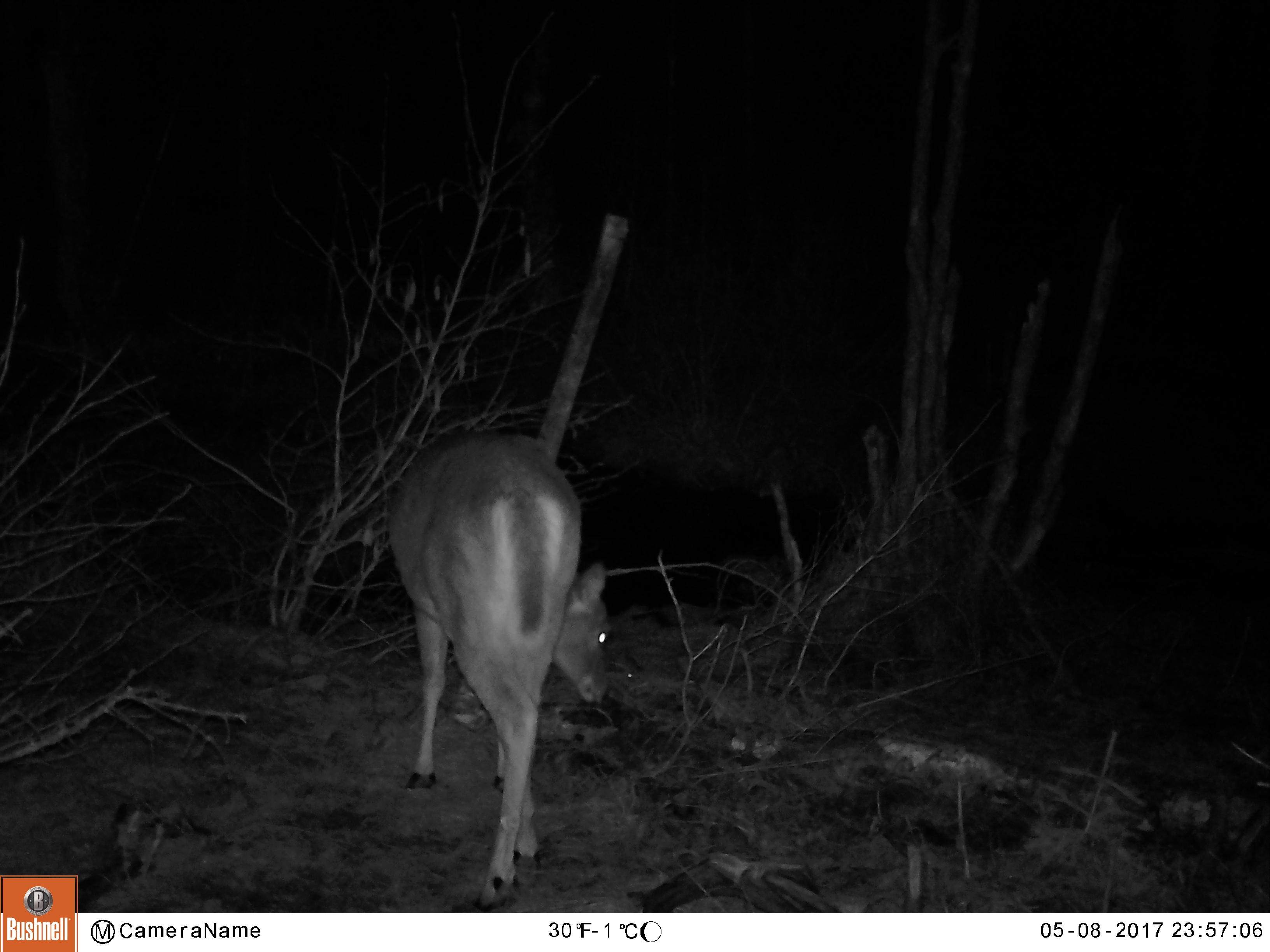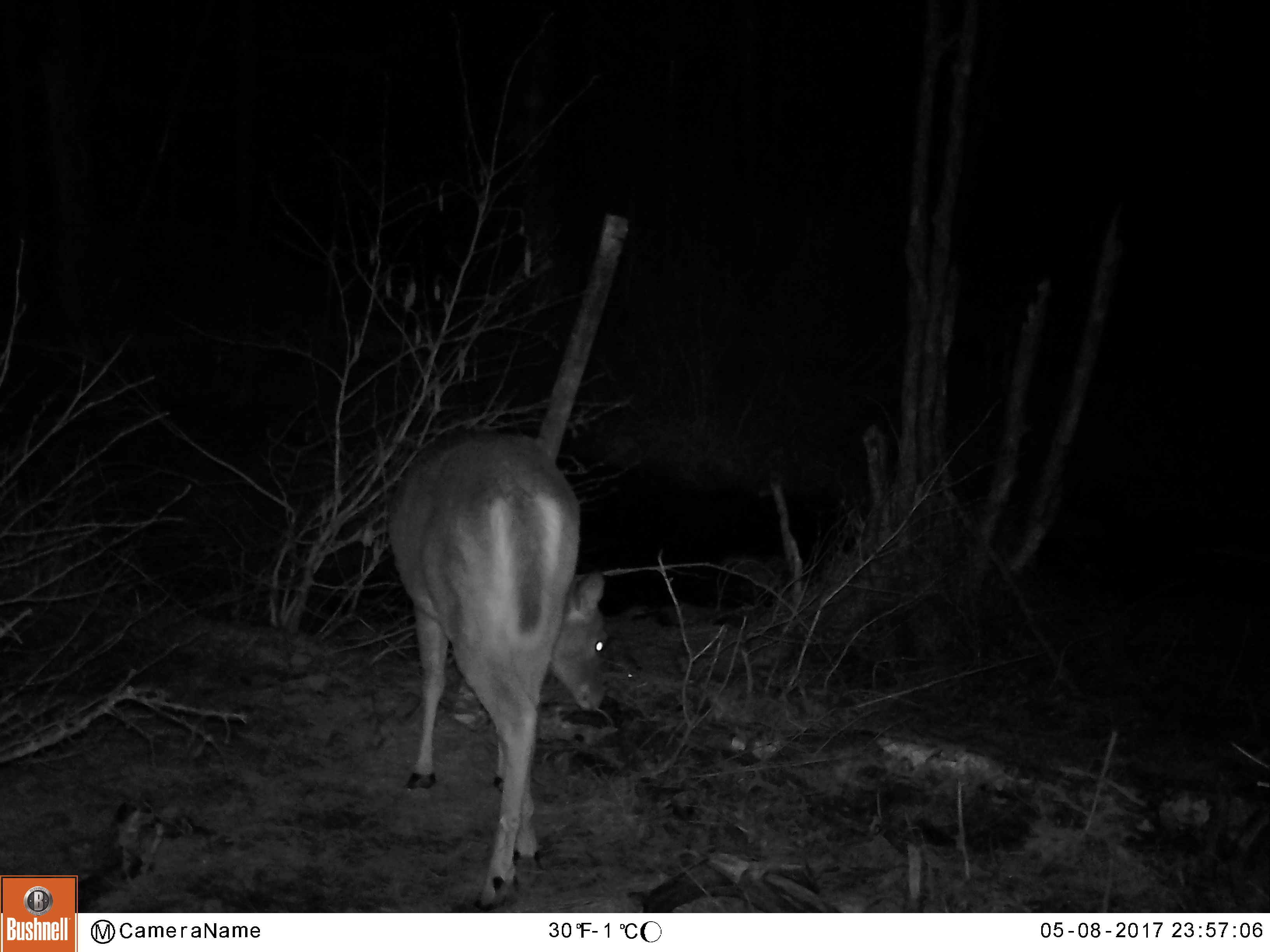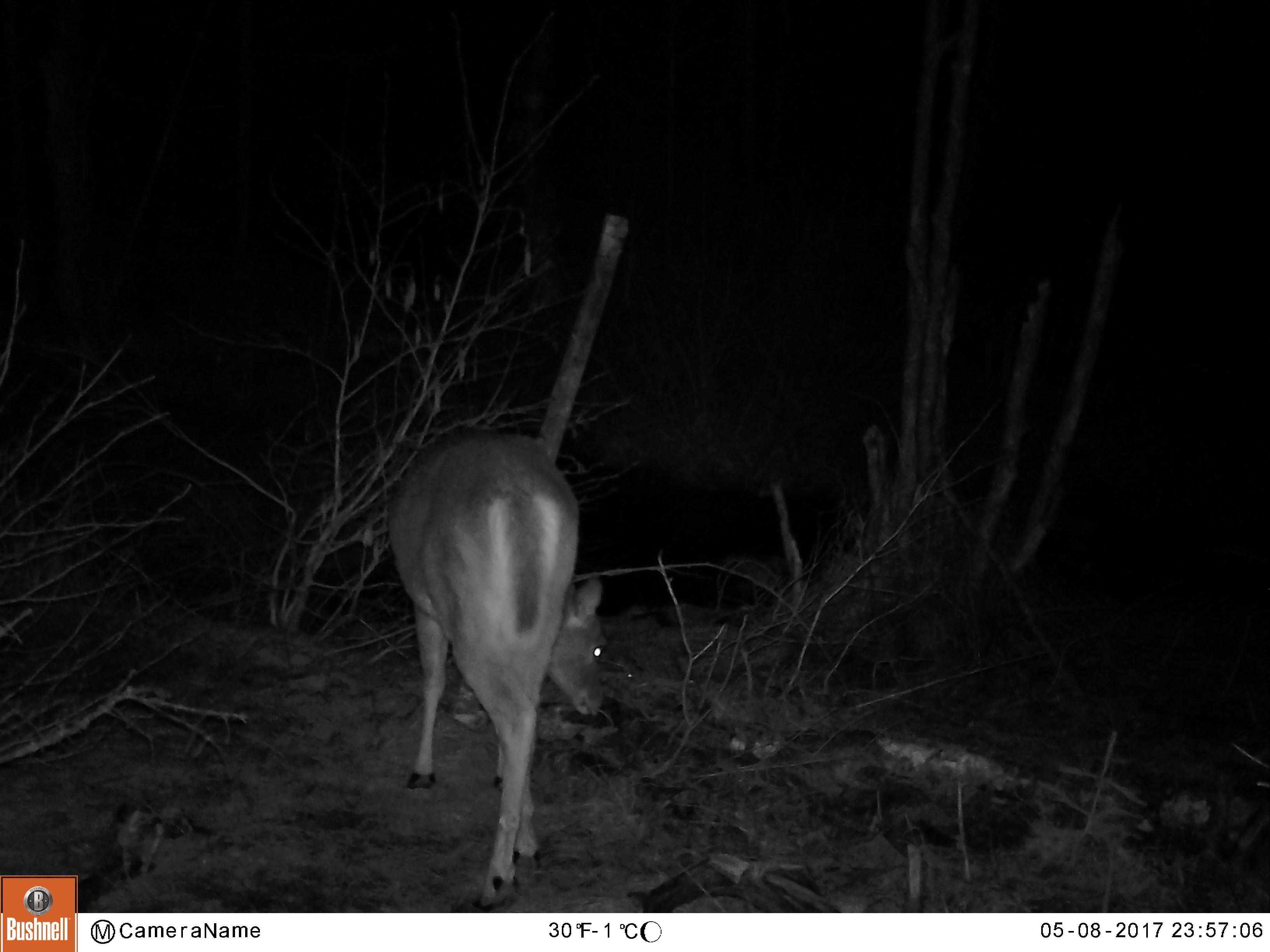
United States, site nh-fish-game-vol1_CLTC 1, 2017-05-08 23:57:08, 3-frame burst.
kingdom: Animalia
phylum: Chordata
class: Mammalia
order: Artiodactyla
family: Cervidae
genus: Odocoileus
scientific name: Odocoileus virginianus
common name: white-tailed deer